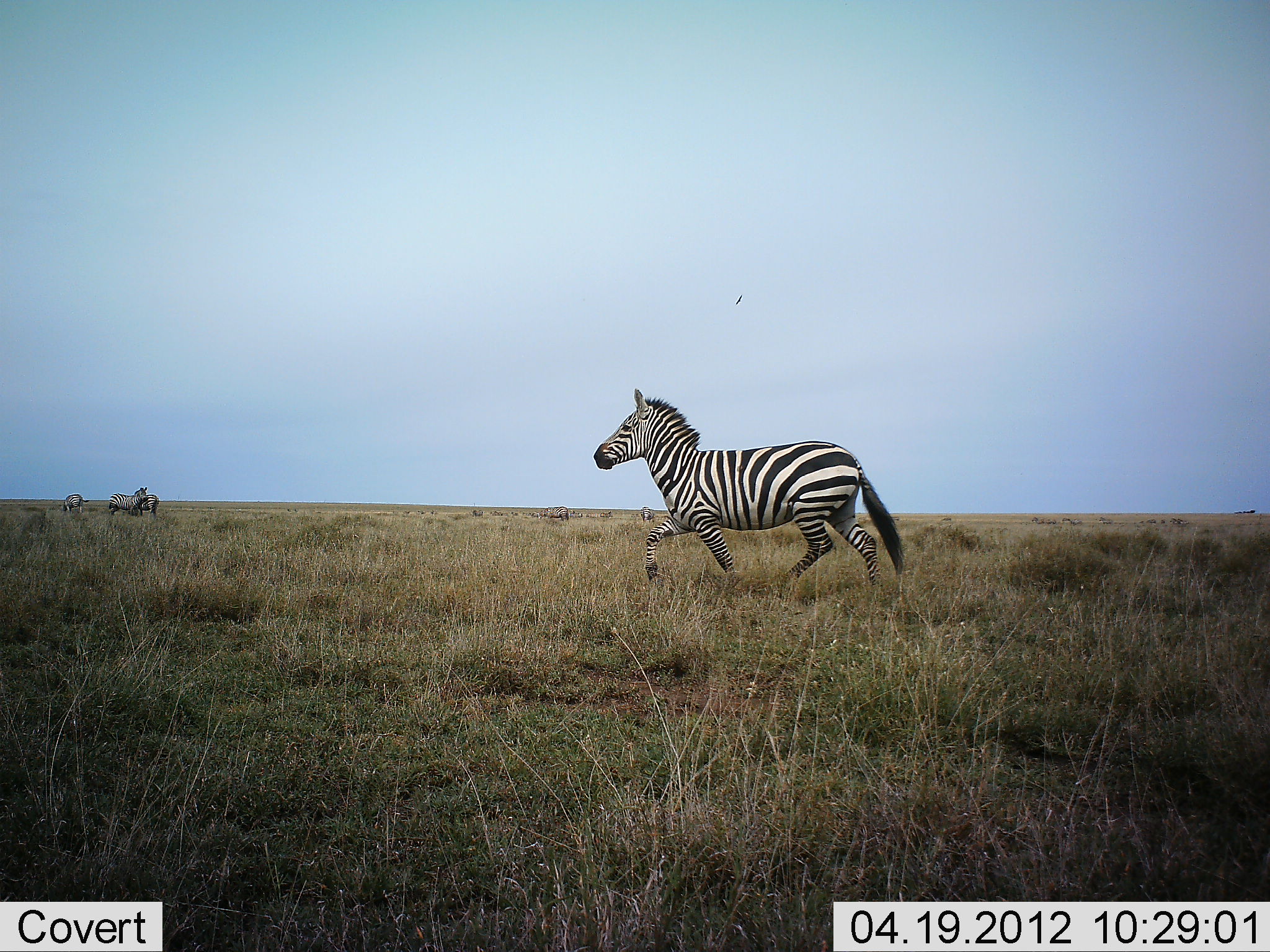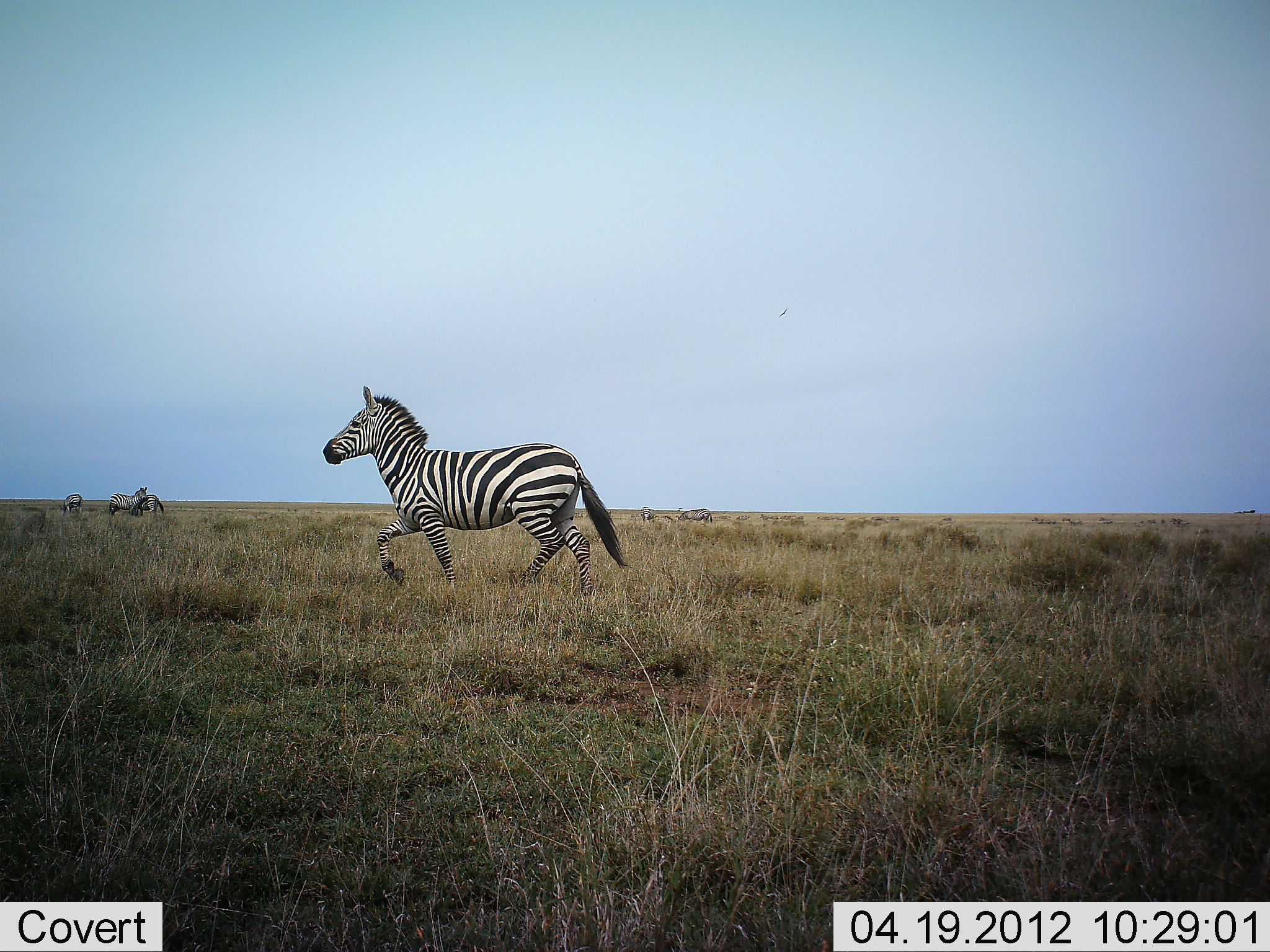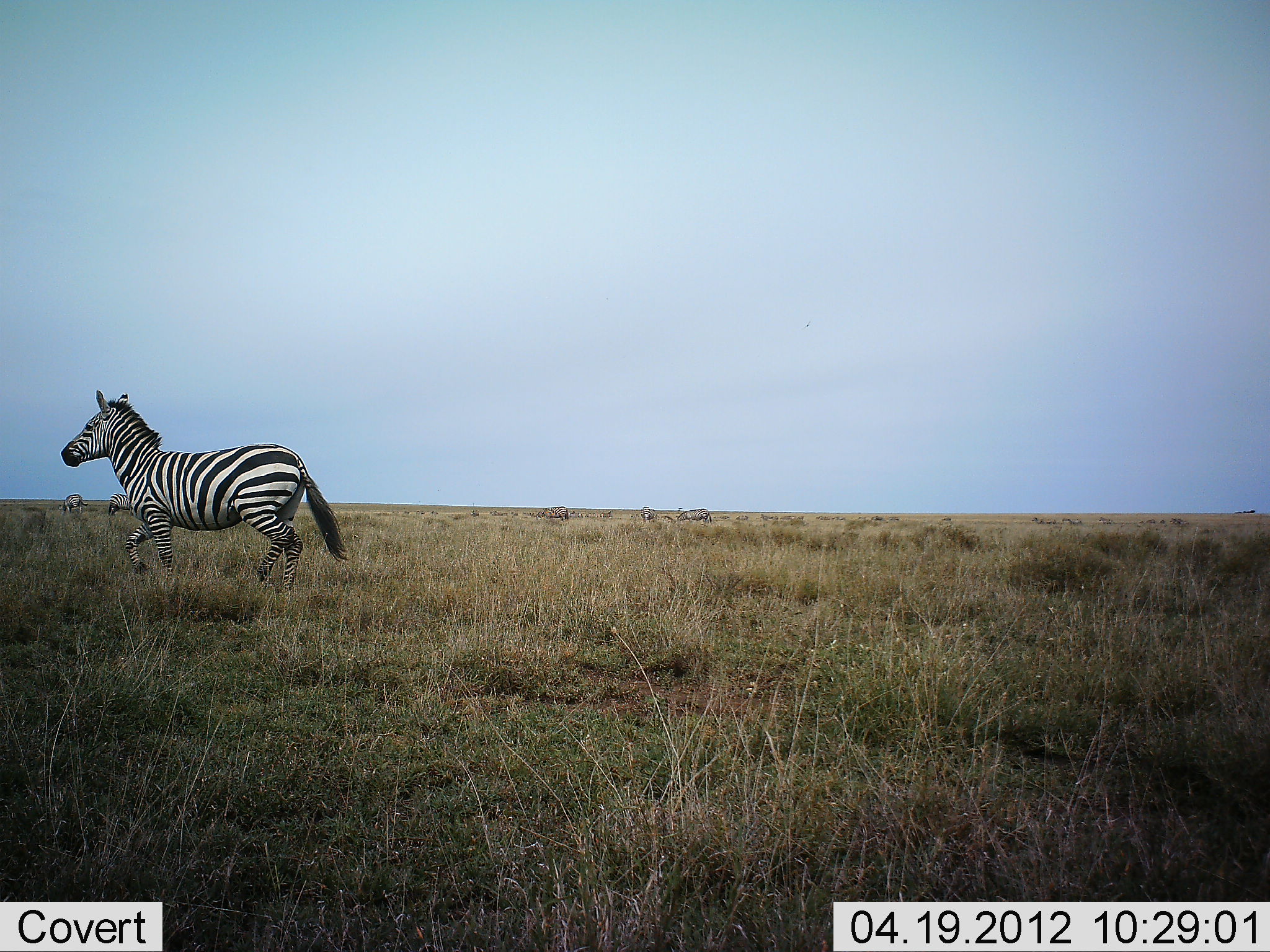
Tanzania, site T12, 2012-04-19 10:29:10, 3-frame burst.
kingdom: Animalia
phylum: Chordata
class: Mammalia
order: Perissodactyla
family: Equidae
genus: Equus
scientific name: Equus quagga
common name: plains zebra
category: zebra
Zebra (plains zebra) (Equus quagga), count 4. Behavior (volunteer vote fractions): standing 52%, resting 3%, moving 97%, interacting 0%. Young present (vote fraction): 0%. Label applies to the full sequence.